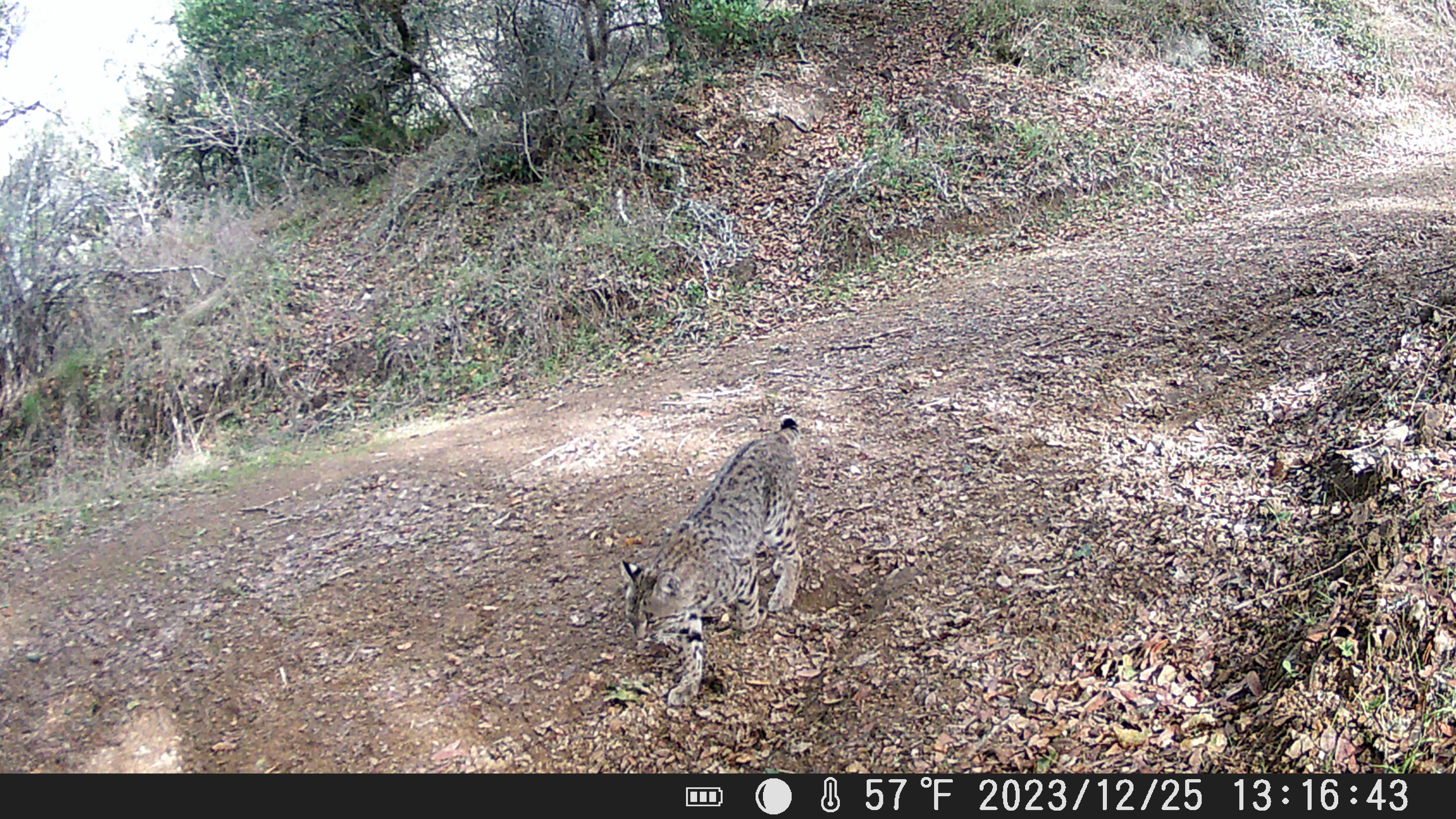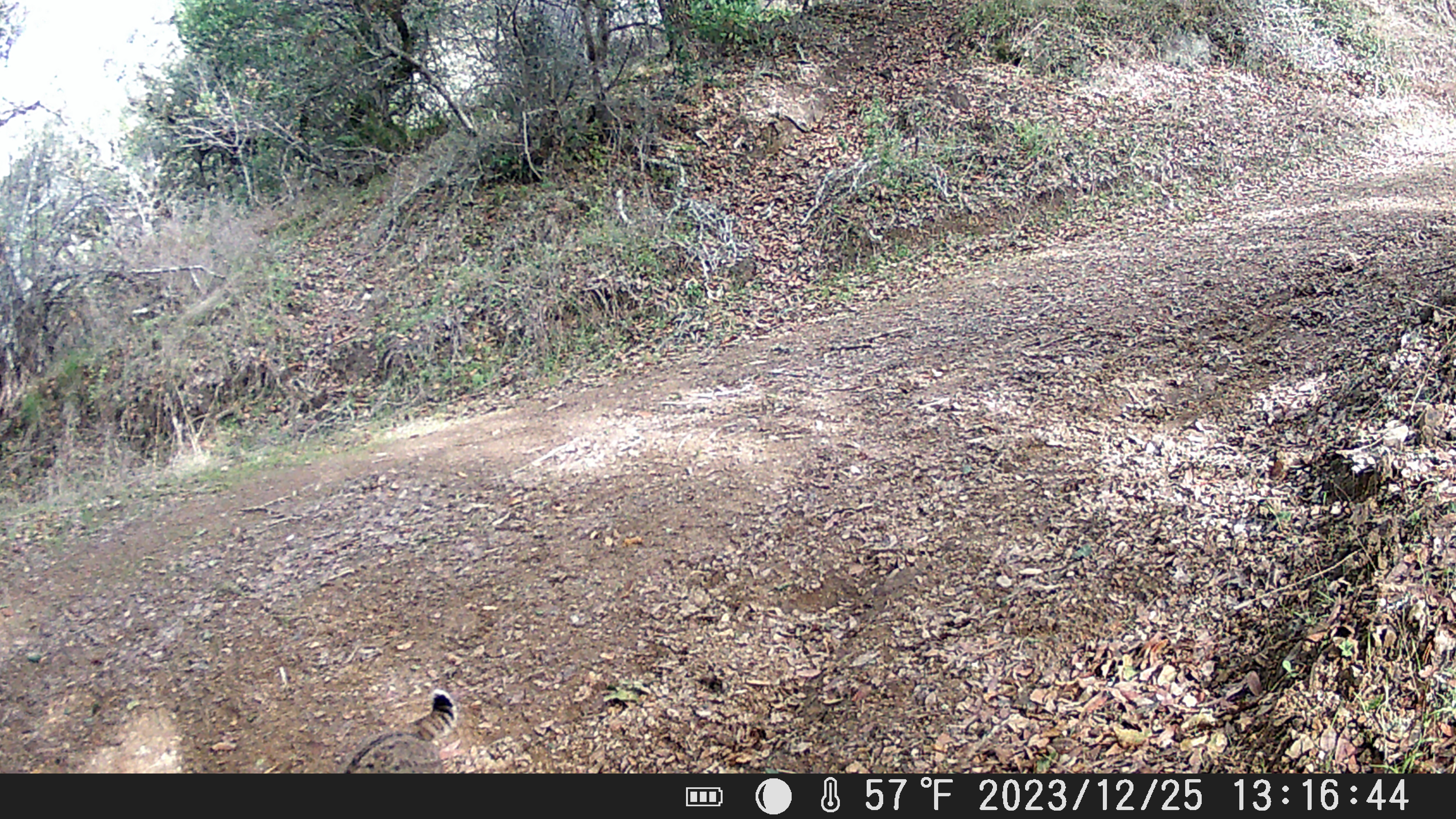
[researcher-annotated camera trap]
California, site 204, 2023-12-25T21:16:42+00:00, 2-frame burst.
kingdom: Animalia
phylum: Chordata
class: Mammalia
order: Carnivora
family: Felidae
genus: Lynx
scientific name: Lynx rufus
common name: bobcat